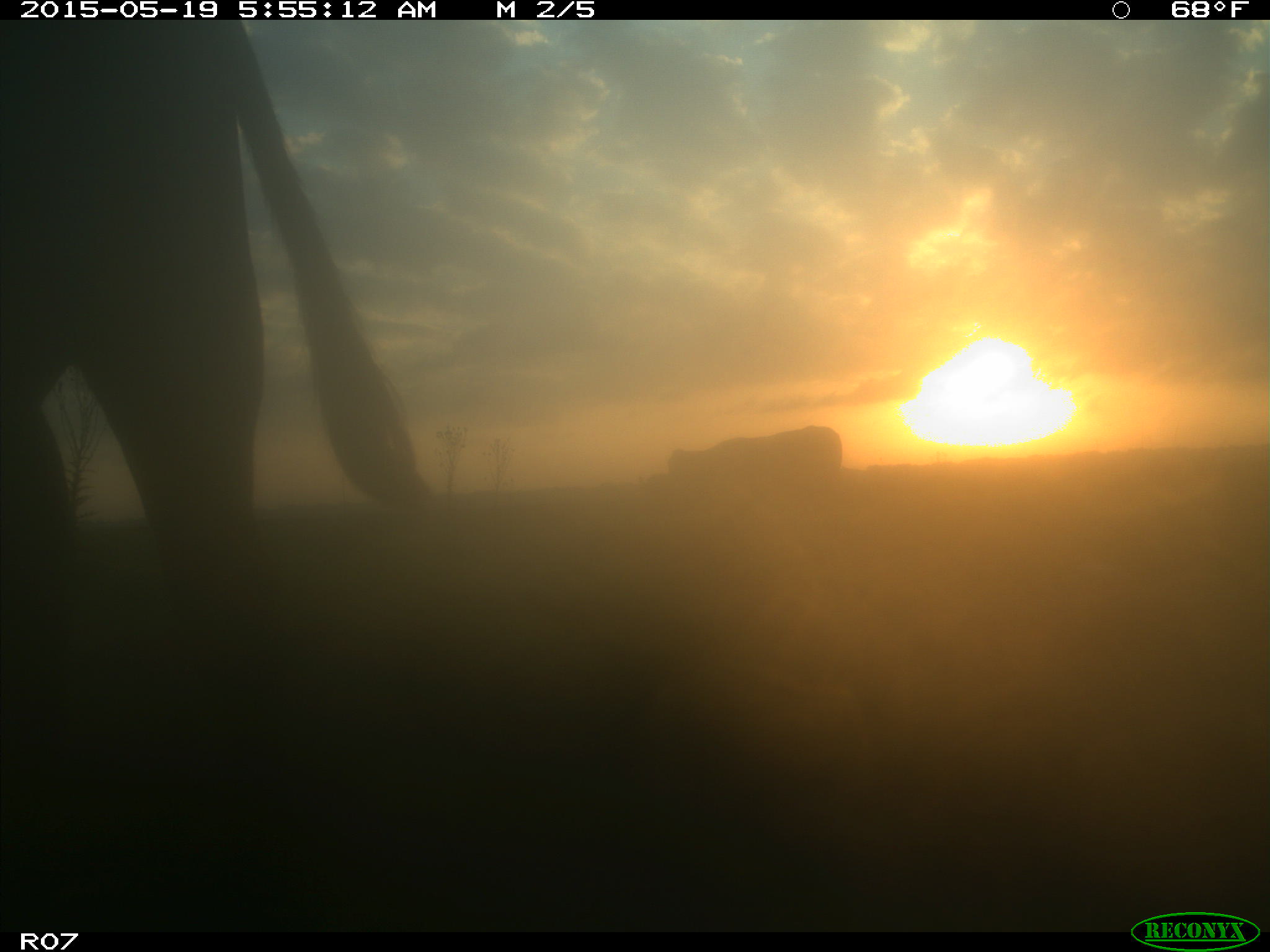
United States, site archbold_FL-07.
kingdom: Animalia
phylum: Chordata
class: Mammalia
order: Artiodactyla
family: Bovidae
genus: Bos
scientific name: Bos taurus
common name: domestic cow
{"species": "Bos taurus (domestic cow)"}